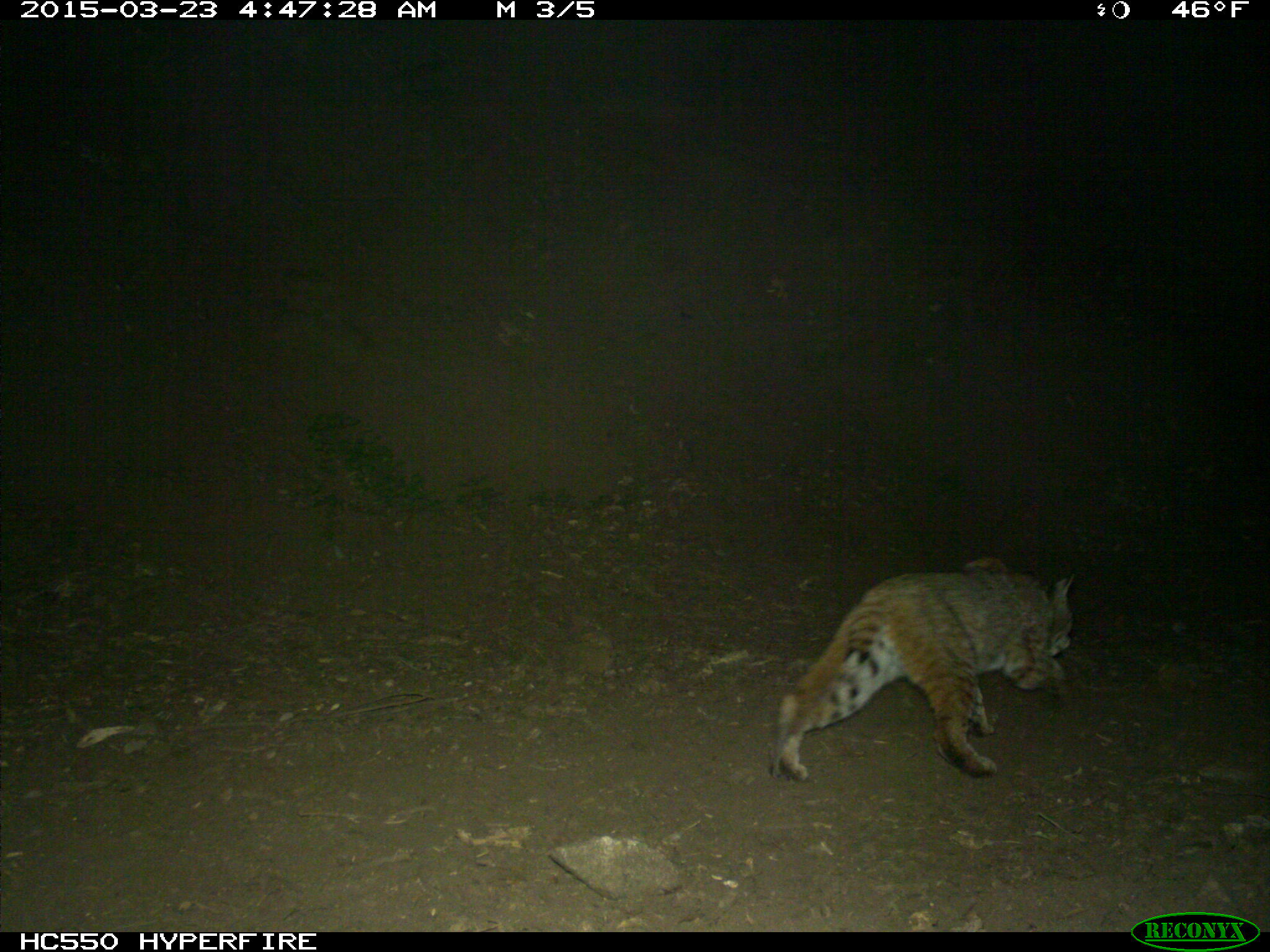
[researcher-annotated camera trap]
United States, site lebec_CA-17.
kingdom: Animalia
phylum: Chordata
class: Mammalia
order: Carnivora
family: Felidae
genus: Lynx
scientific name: Lynx rufus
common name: bobcat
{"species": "Lynx rufus (bobcat)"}